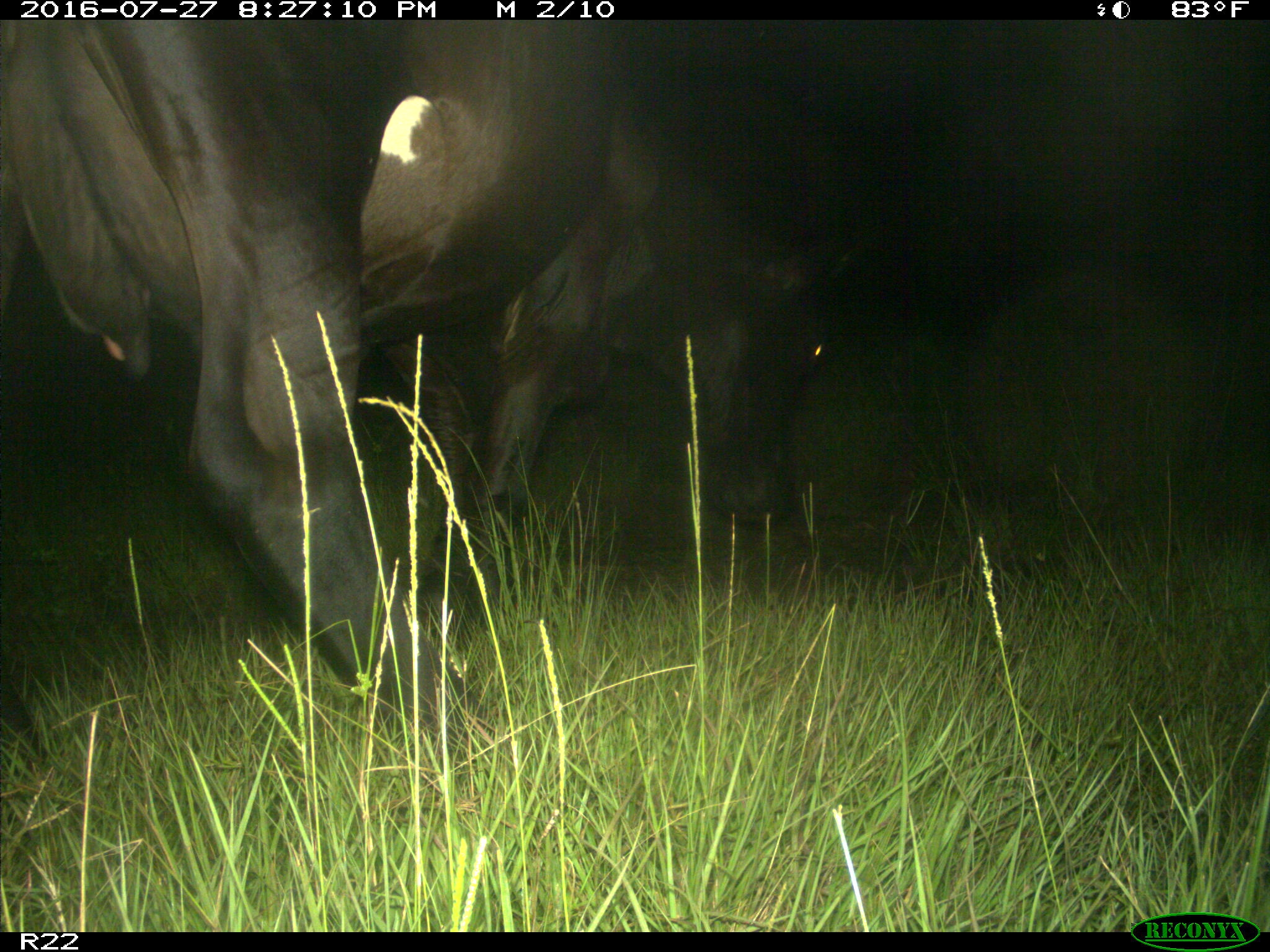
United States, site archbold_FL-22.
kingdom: Animalia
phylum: Chordata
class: Mammalia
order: Artiodactyla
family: Bovidae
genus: Bos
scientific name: Bos taurus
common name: domestic cow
Bos taurus (domestic cow).